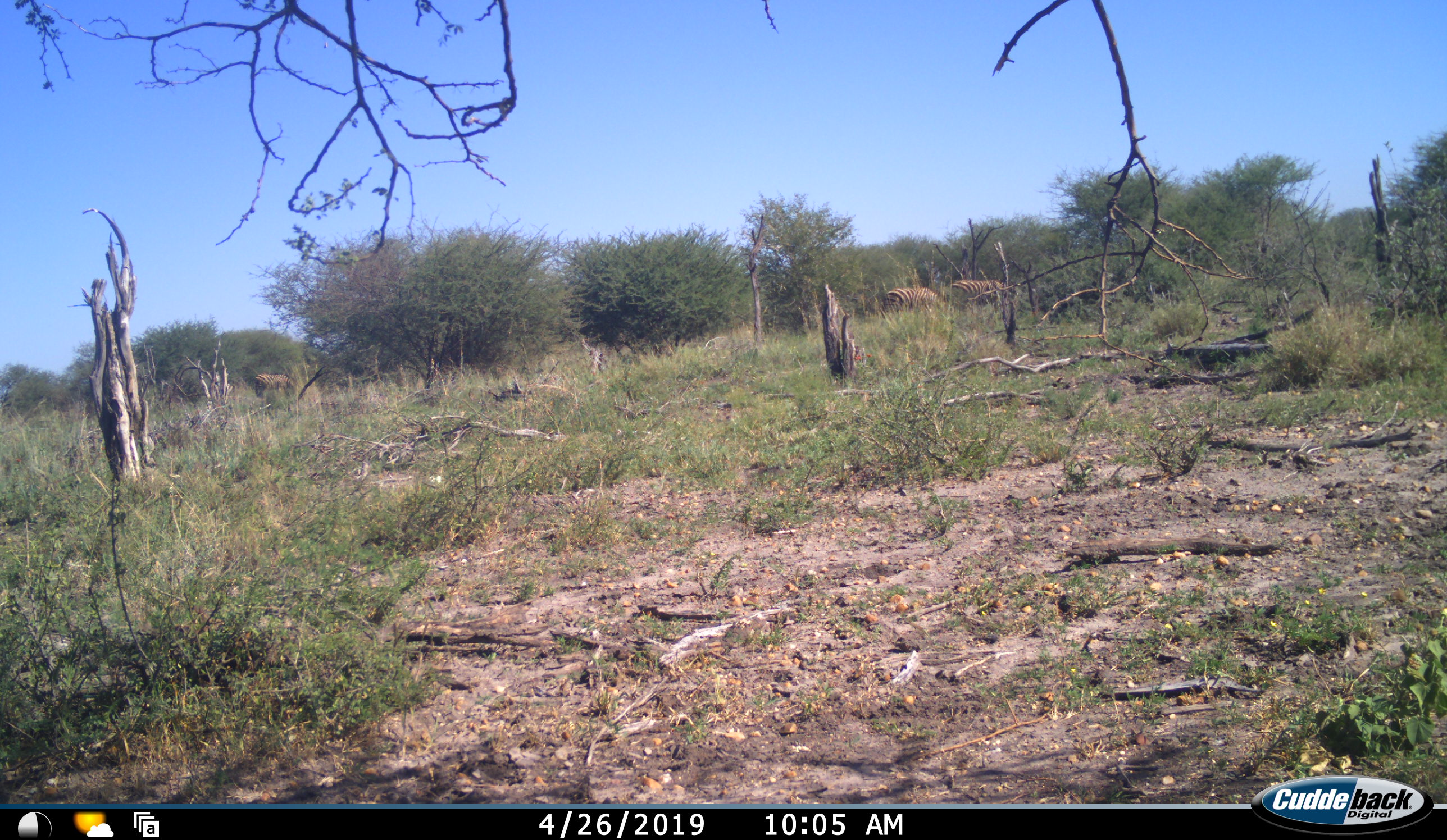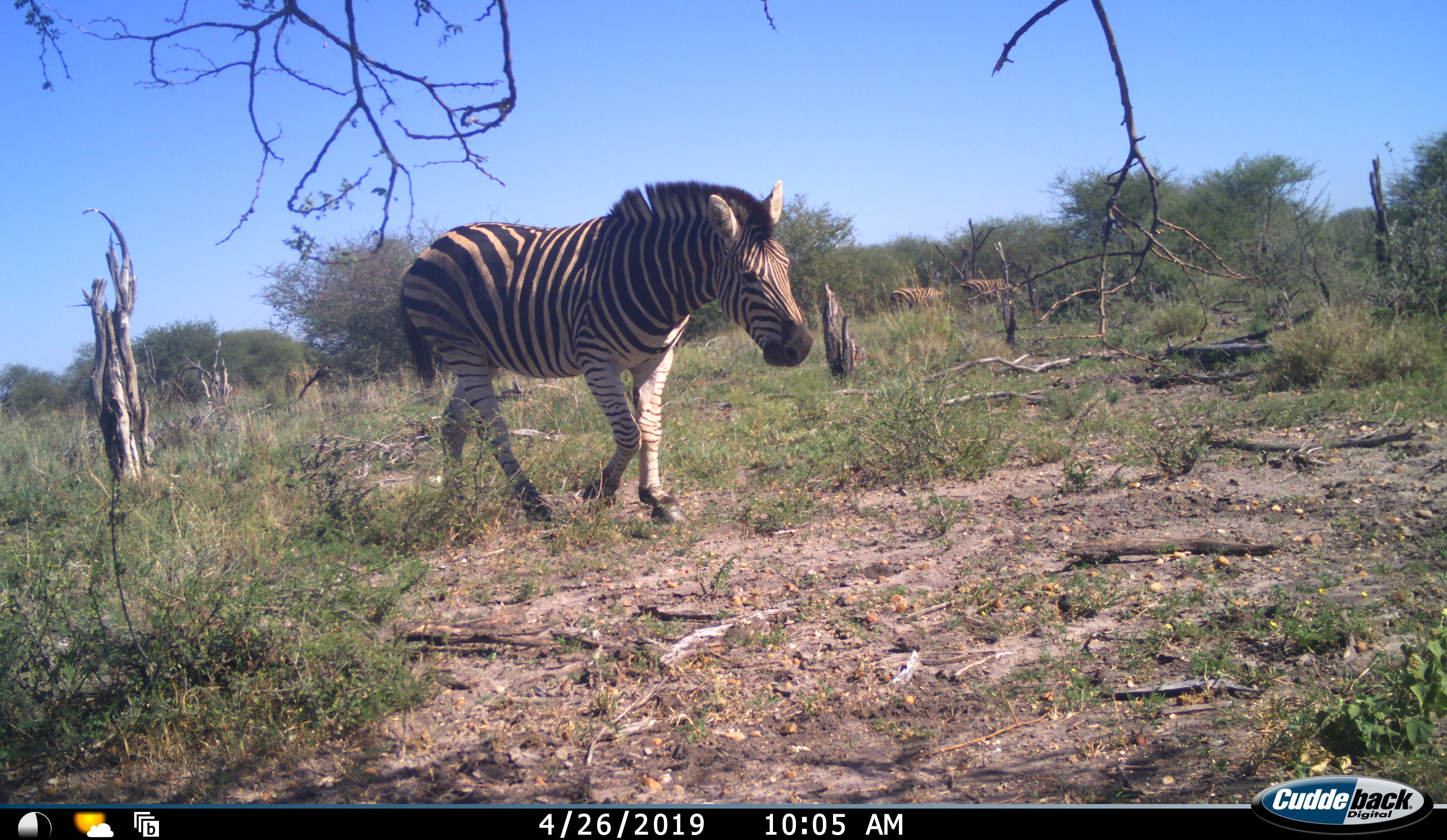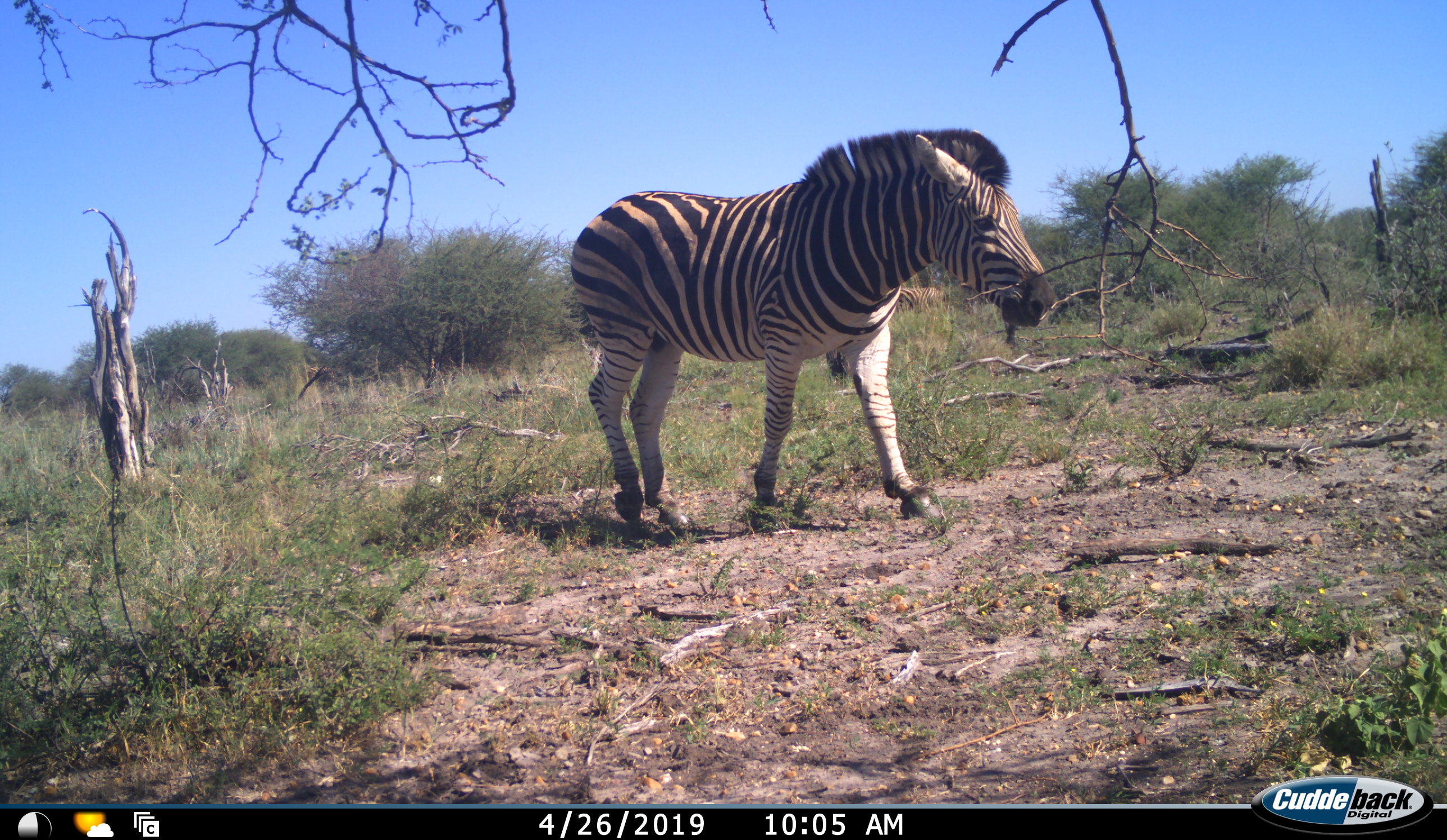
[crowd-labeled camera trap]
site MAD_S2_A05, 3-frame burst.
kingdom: Animalia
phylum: Chordata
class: Mammalia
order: Perissodactyla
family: Equidae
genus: Equus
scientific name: Equus quagga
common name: plains zebra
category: zebraplains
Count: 4.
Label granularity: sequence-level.